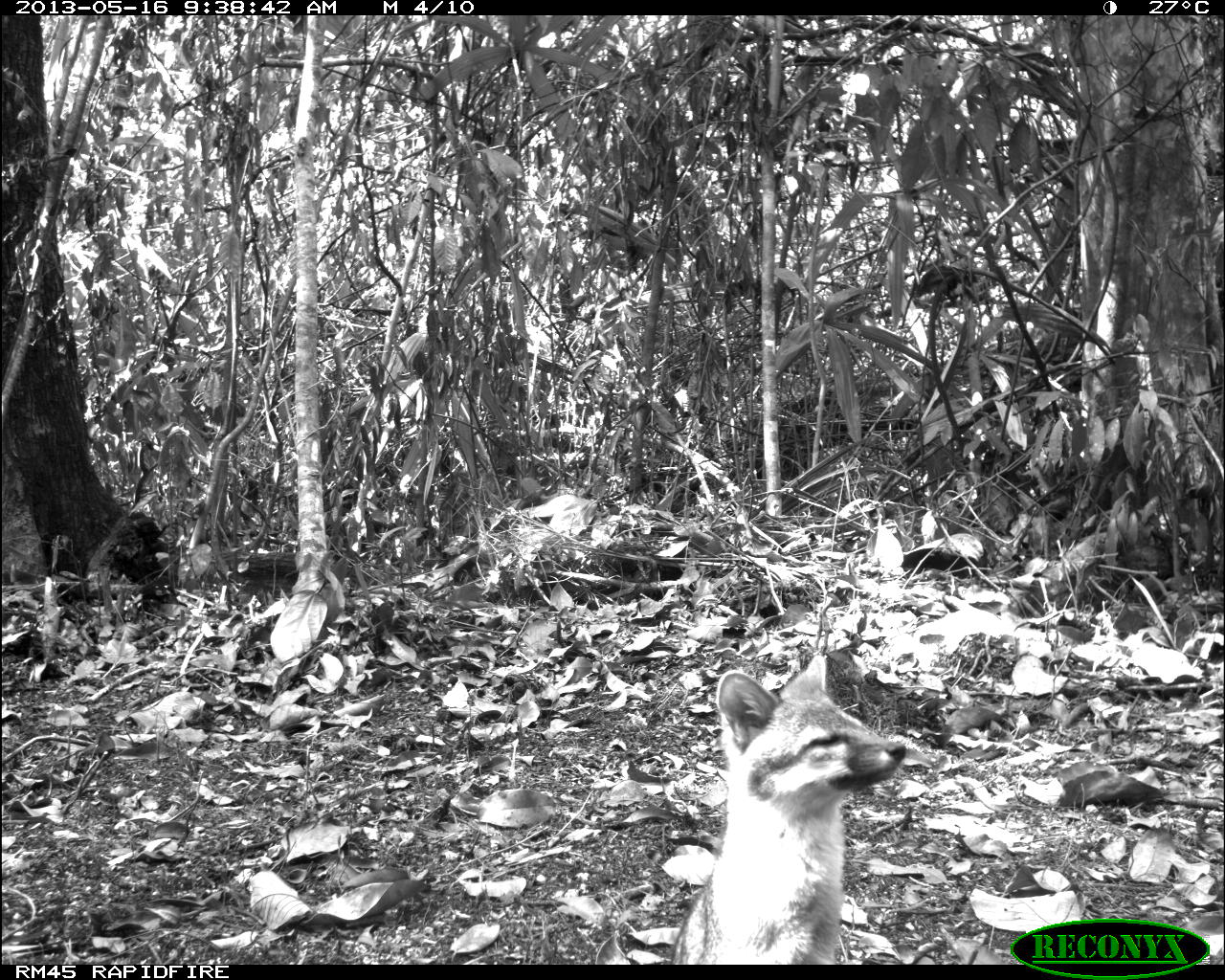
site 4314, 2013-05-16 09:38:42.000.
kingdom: Animalia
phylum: Chordata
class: Mammalia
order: Carnivora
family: Canidae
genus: Urocyon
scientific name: Urocyon cinereoargenteus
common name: gray fox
Urocyon cinereoargenteus (gray fox), count 1.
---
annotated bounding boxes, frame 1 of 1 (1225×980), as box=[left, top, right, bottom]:
urocyon cinereoargenteus: box=[663, 652, 907, 963]